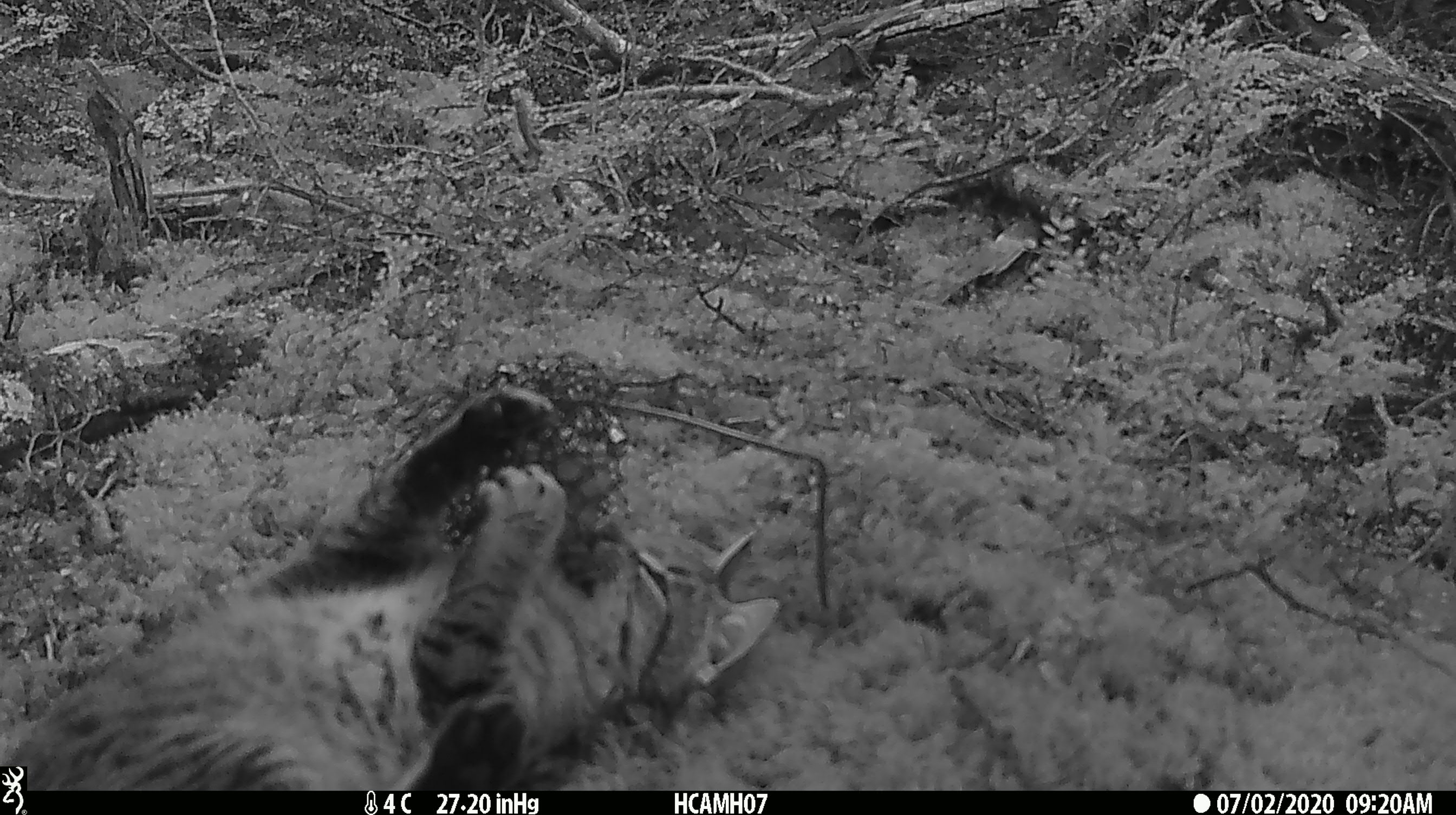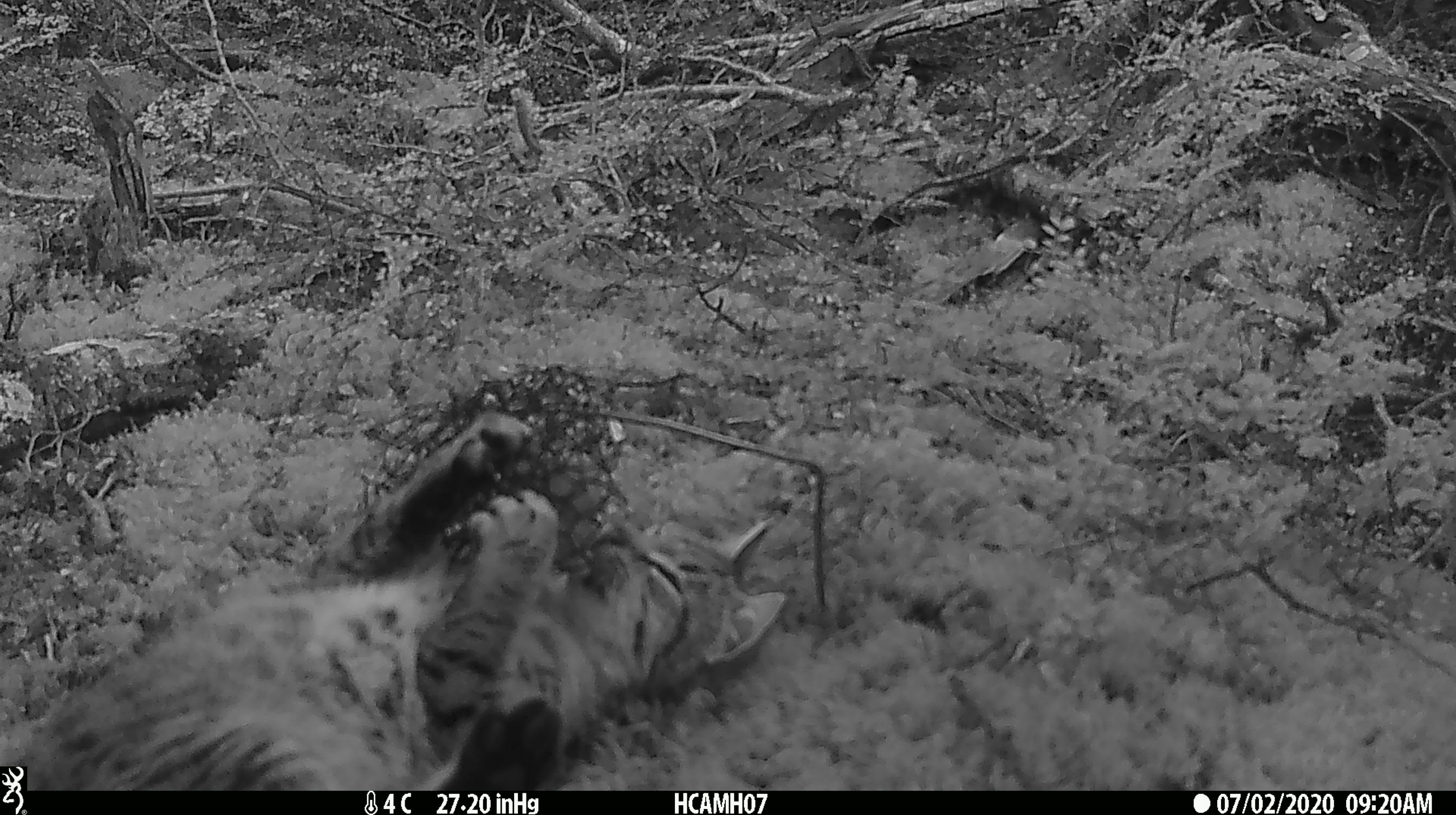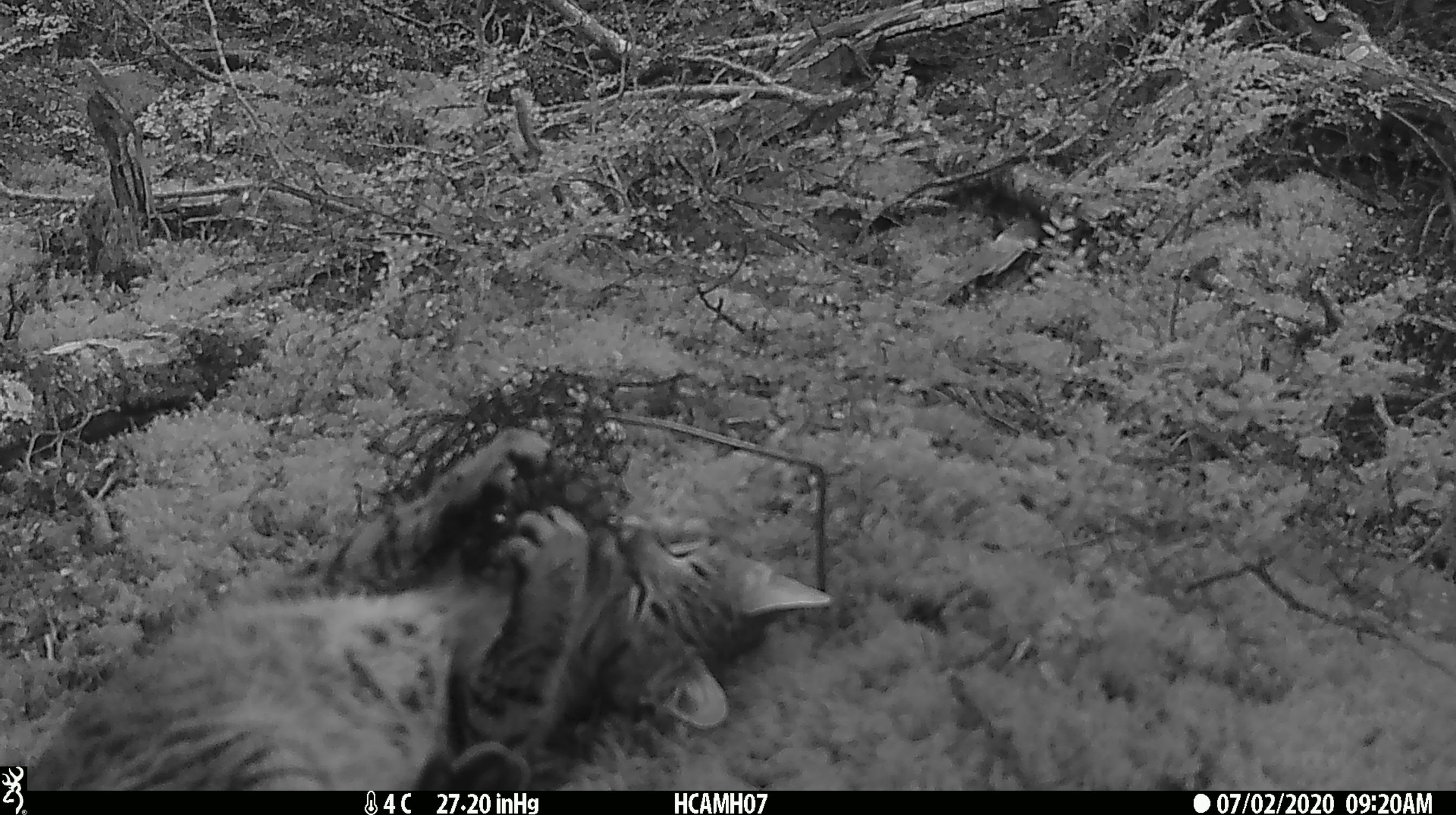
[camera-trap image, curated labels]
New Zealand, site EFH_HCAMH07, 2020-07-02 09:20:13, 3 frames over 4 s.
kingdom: Animalia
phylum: Chordata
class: Mammalia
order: Carnivora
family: Felidae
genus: Felis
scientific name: Felis catus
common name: domestic cat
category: cat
Cat (domestic cat) (Felis catus).